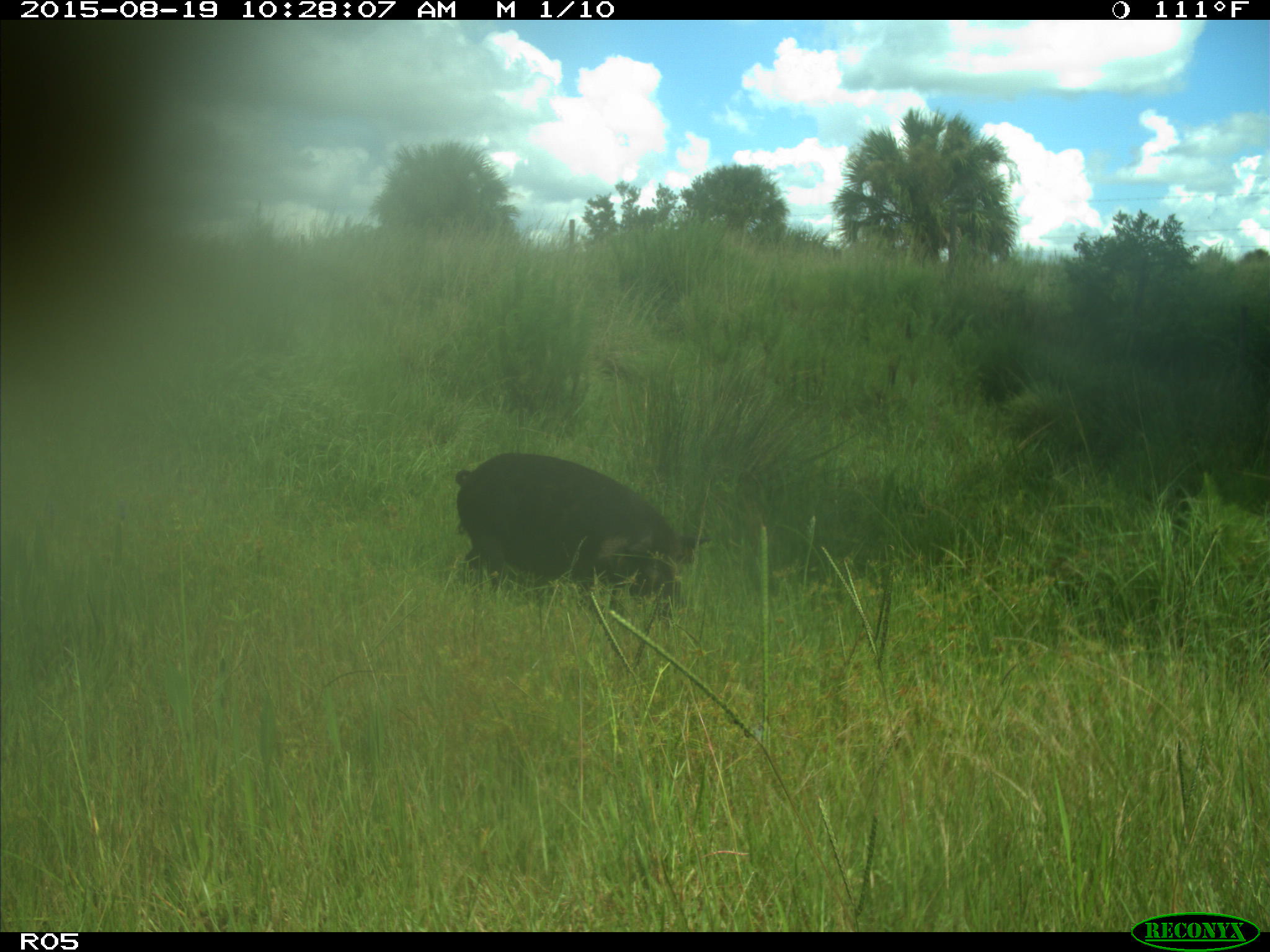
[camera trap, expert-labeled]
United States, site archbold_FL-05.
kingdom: Animalia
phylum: Chordata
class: Mammalia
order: Artiodactyla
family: Suidae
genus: Sus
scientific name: Sus scrofa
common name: wild boar